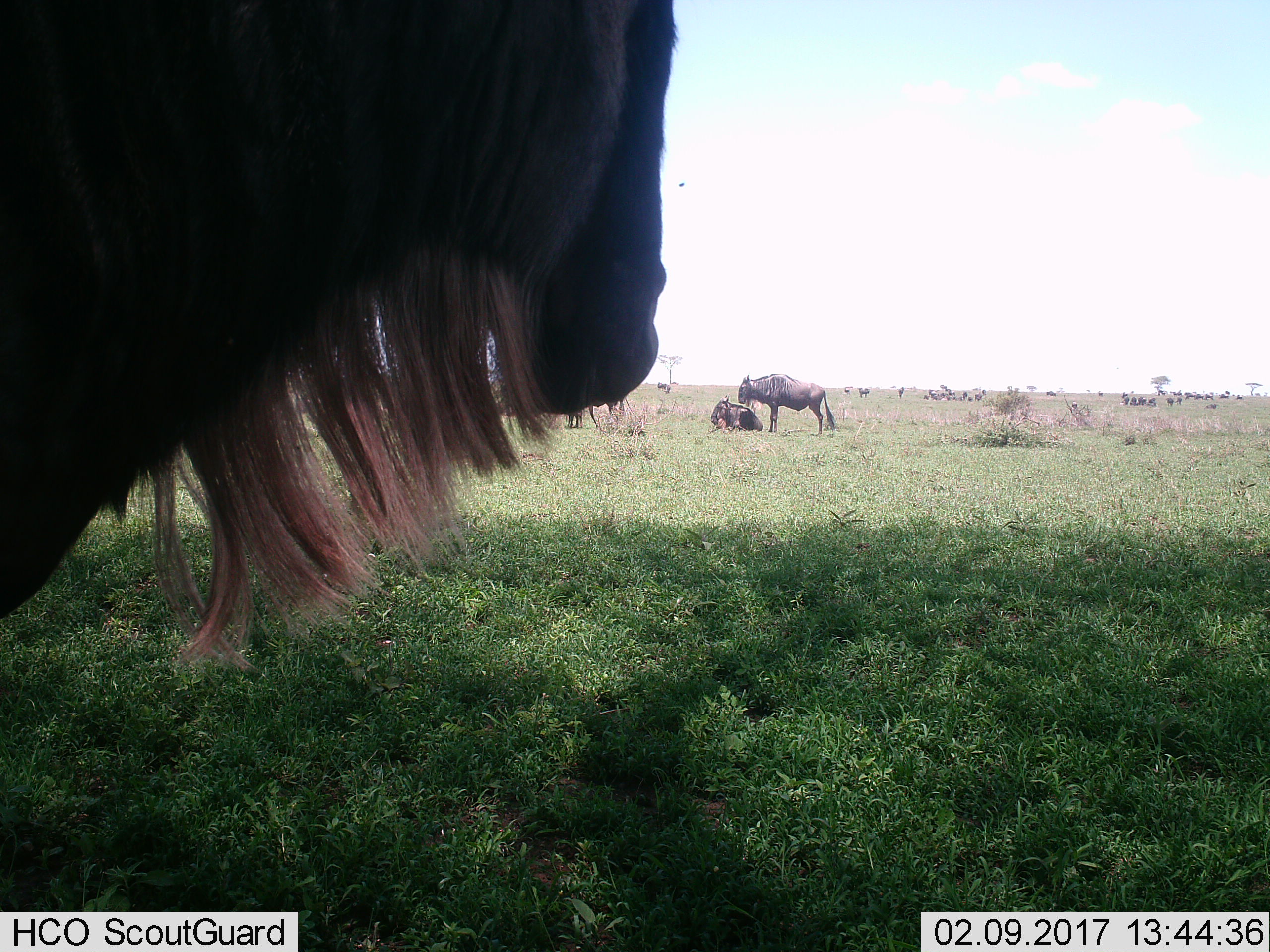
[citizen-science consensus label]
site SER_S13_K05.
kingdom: Animalia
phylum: Chordata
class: Mammalia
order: Artiodactyla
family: Bovidae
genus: Connochaetes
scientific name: Connochaetes taurinus taurinus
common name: blue wildebeest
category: wildebeestblue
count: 11-50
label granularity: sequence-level